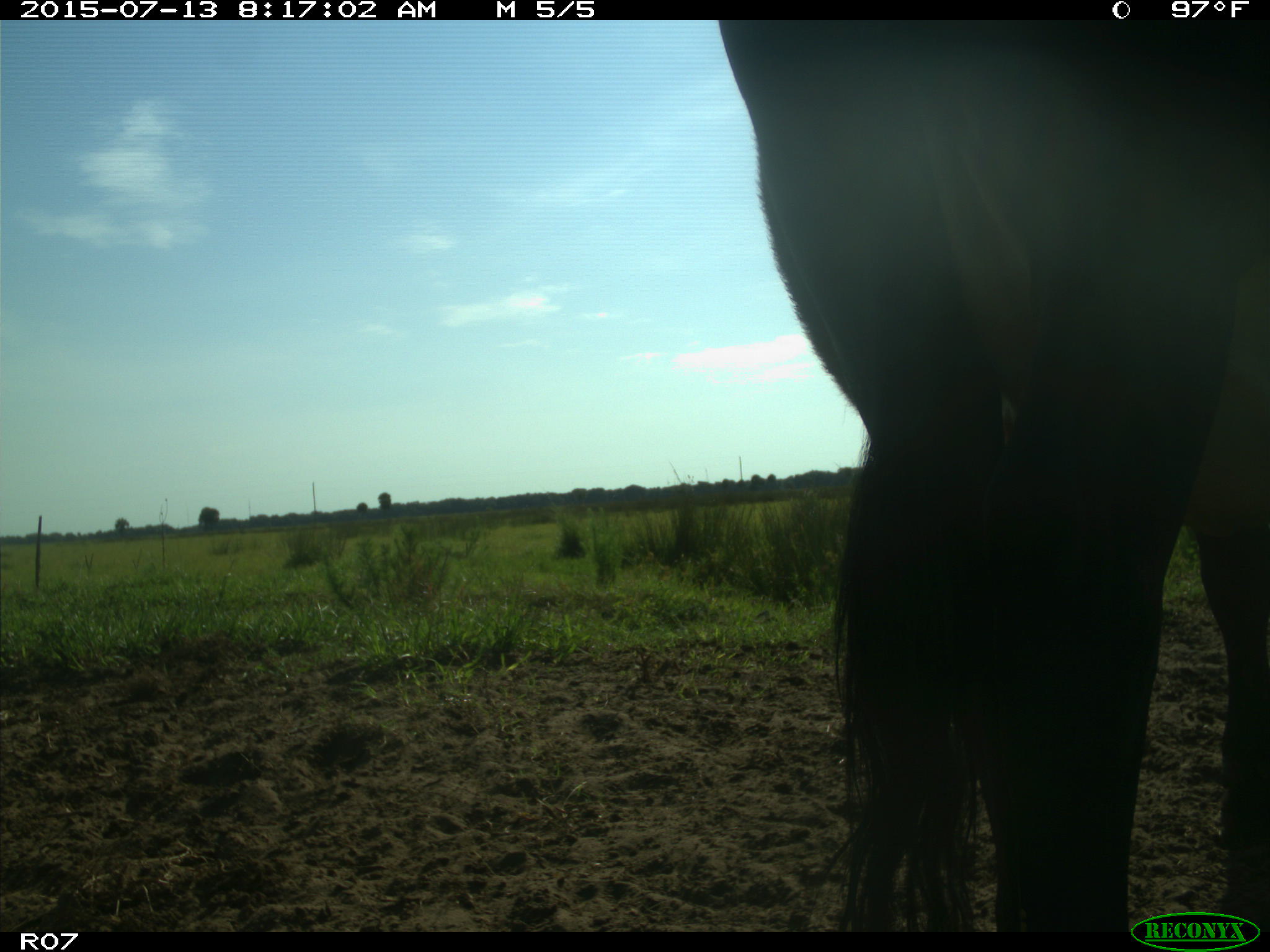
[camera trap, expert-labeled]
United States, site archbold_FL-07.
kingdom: Animalia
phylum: Chordata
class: Mammalia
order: Artiodactyla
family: Bovidae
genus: Bos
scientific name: Bos taurus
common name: domestic cow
Bos taurus (domestic cow).